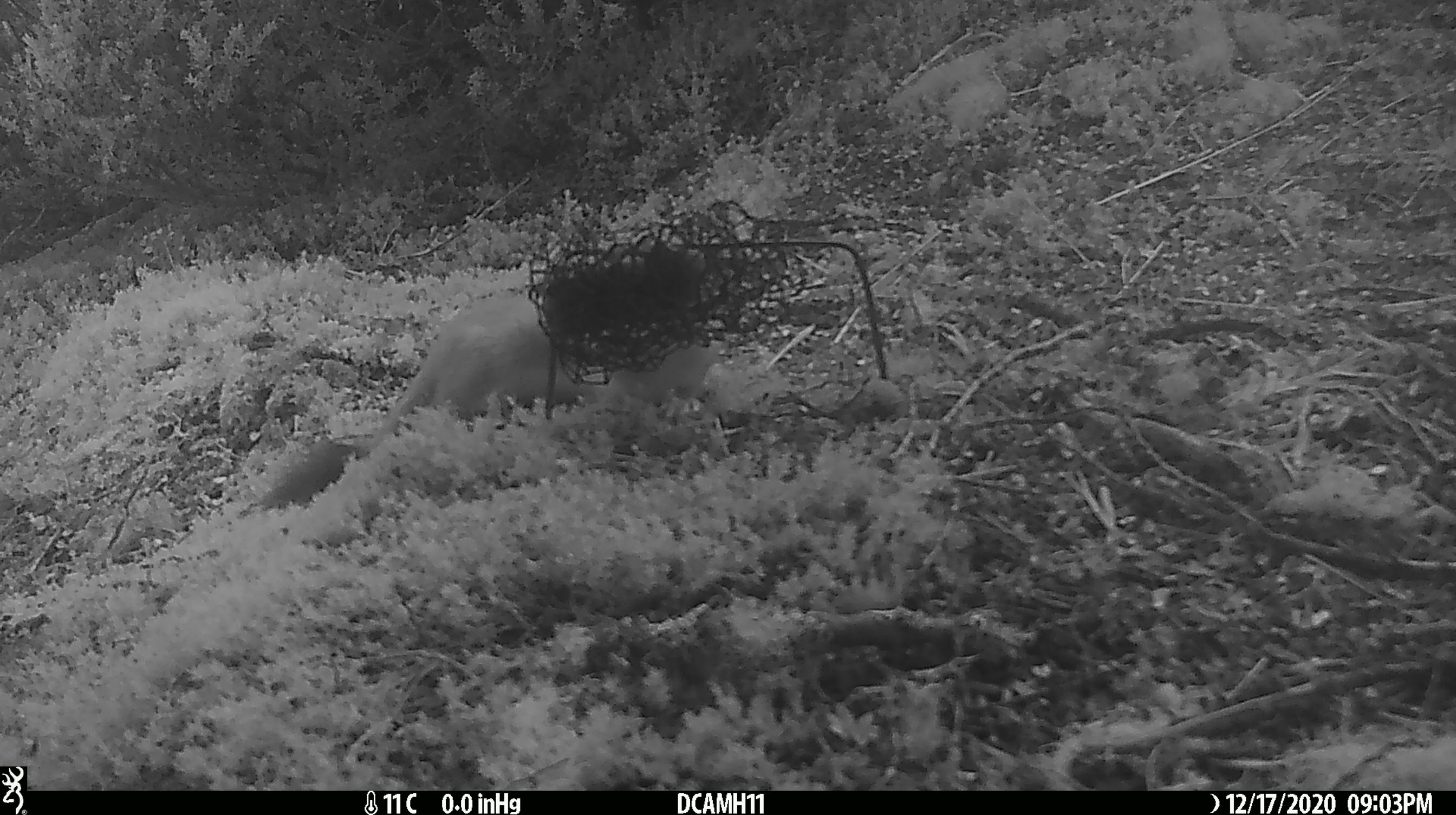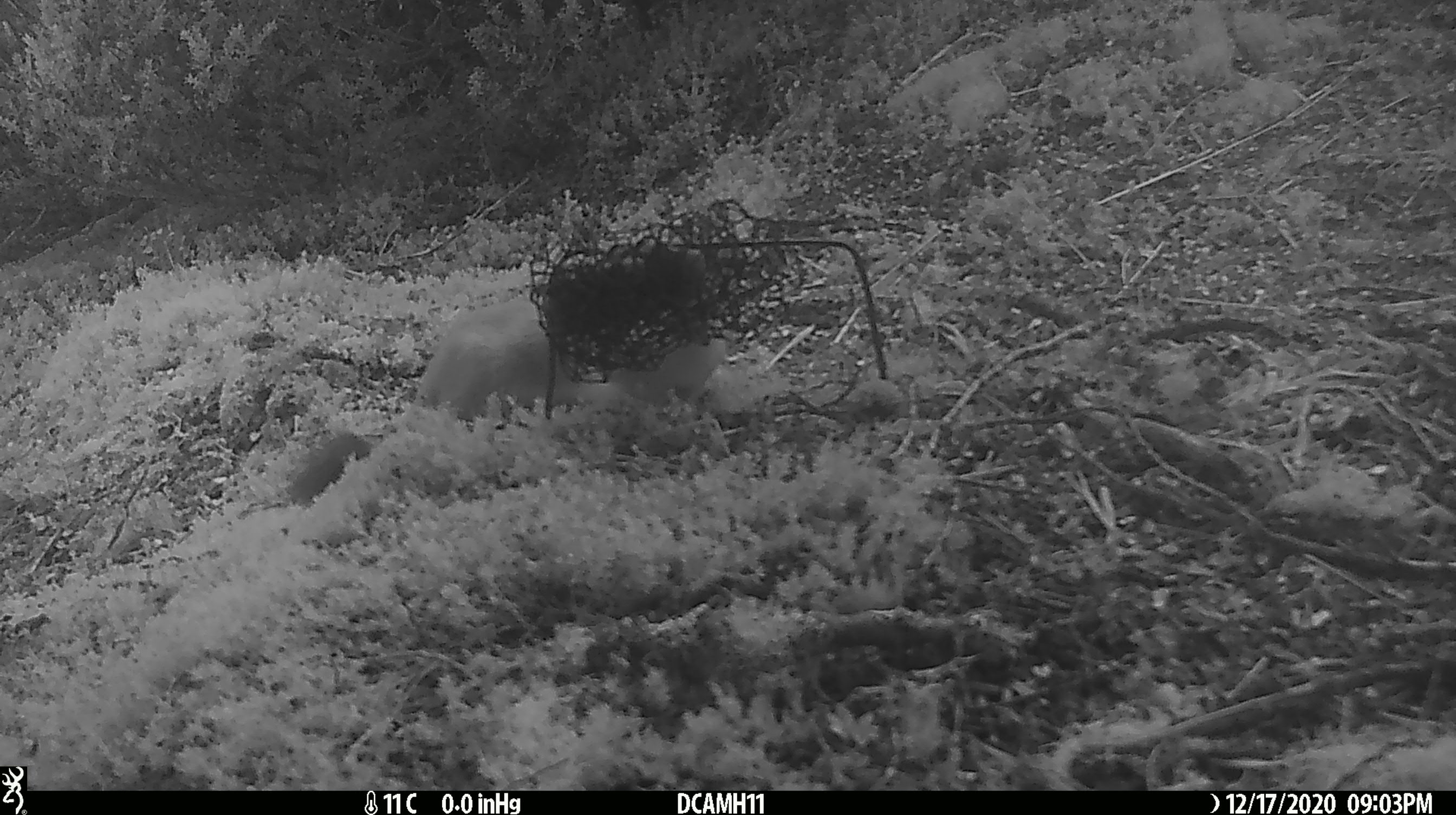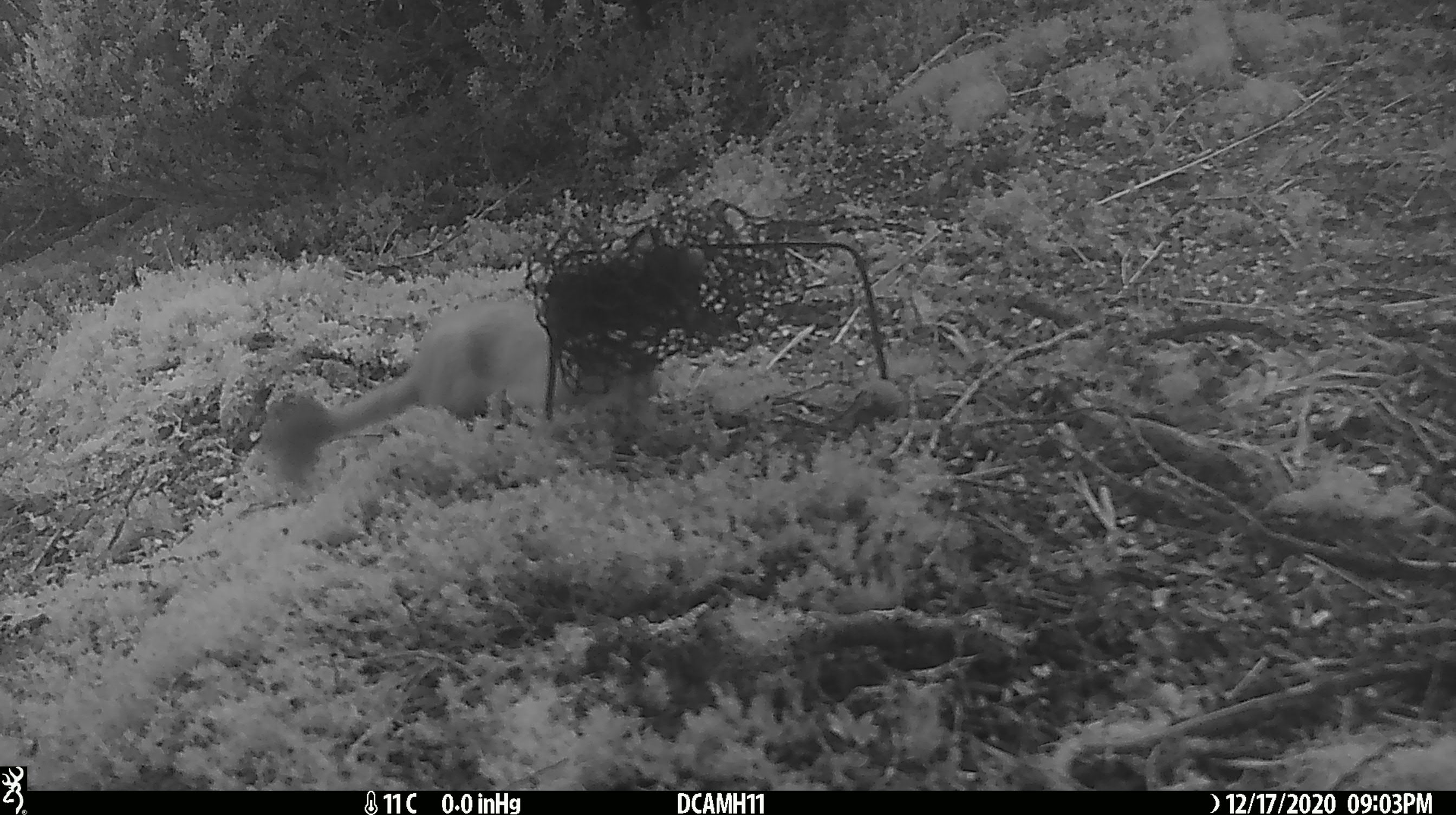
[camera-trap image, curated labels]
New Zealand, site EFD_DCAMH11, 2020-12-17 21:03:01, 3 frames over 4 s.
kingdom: Animalia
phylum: Chordata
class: Mammalia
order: Carnivora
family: Mustelidae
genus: Mustela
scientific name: Mustela erminea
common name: stoat